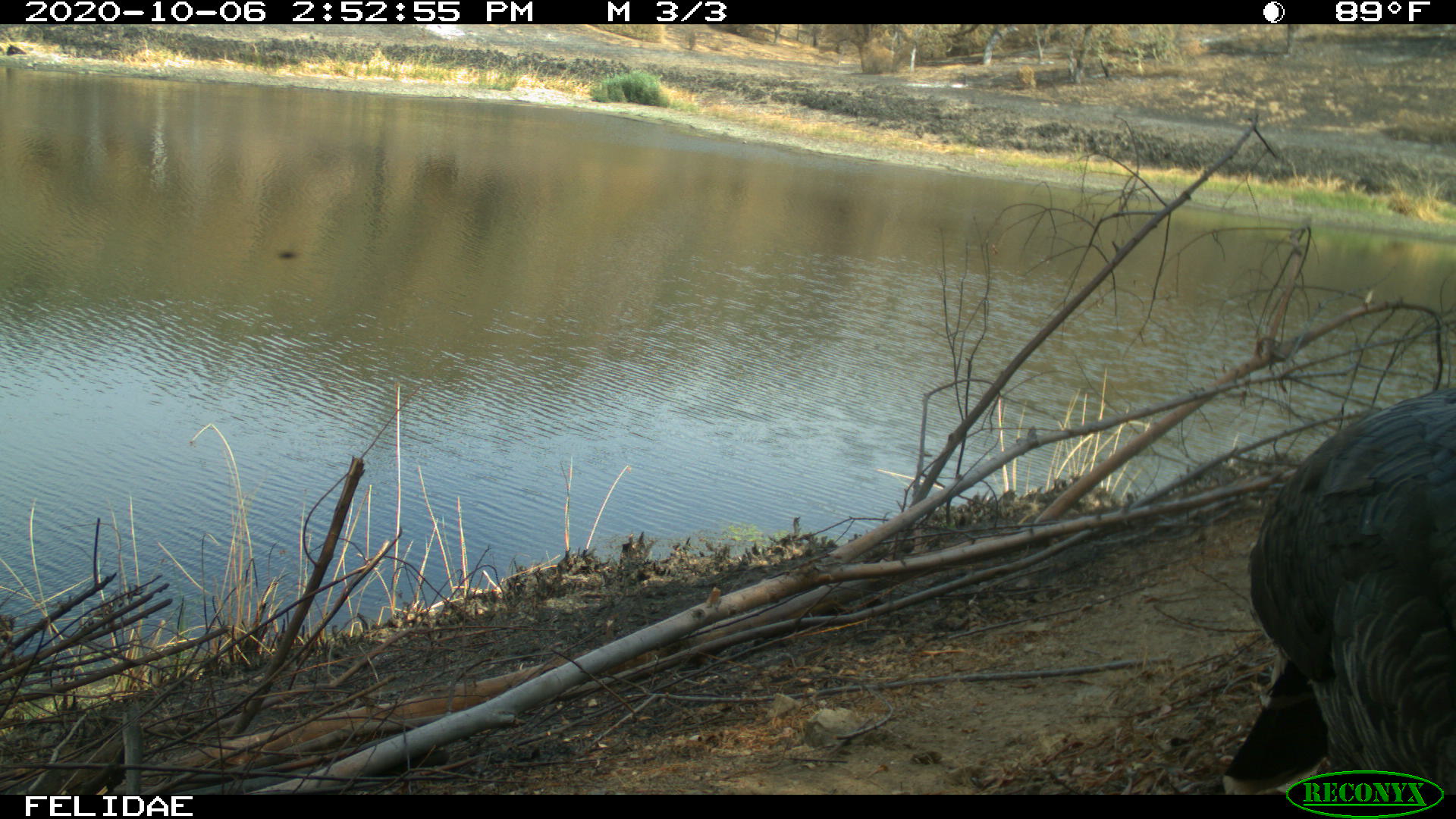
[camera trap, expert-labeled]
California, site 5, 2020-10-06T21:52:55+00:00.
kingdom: Animalia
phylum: Chordata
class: Aves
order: Galliformes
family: Phasianidae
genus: Meleagris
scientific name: Meleagris gallopavo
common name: turkey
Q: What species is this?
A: Turkey (Meleagris gallopavo).